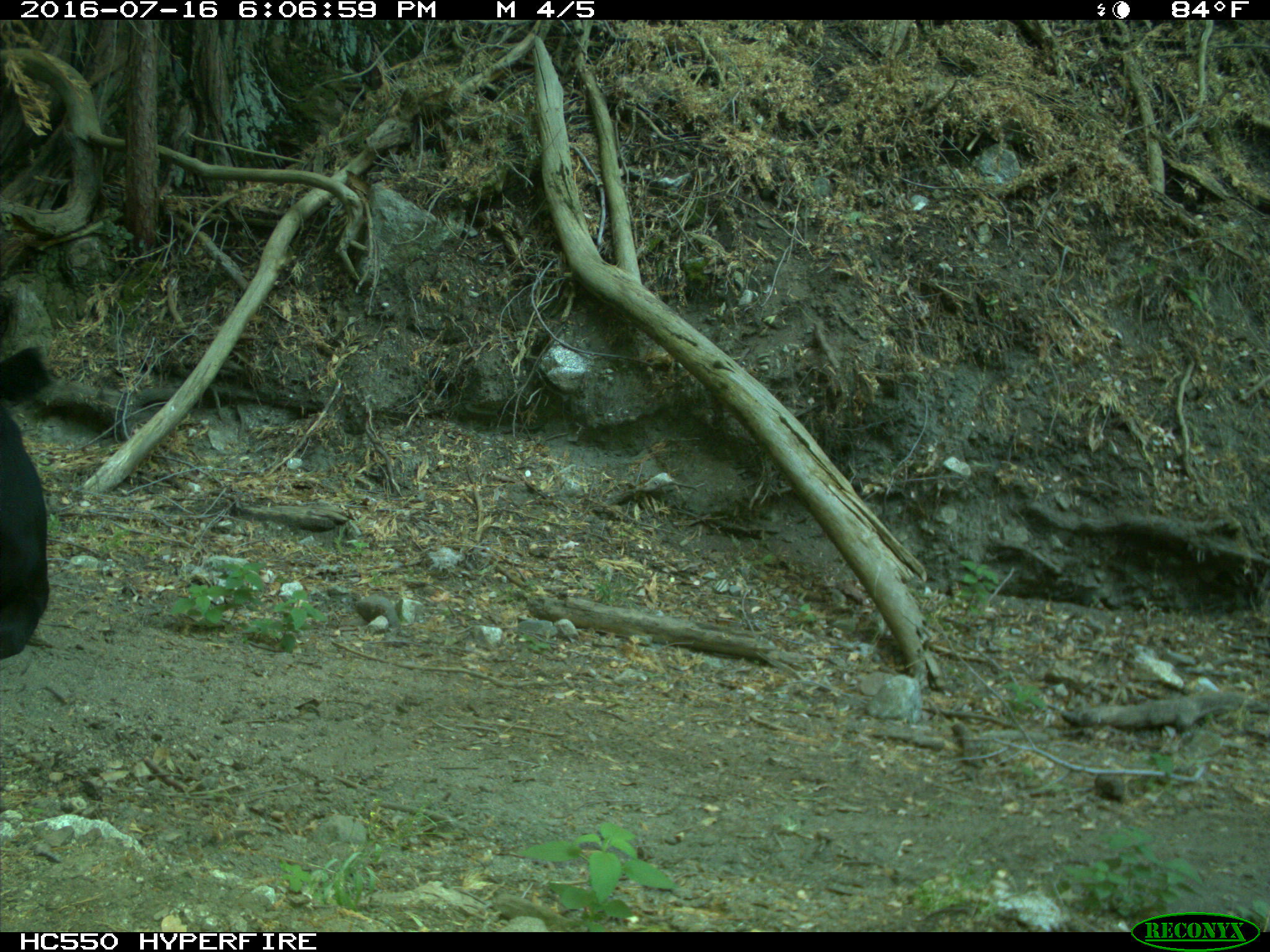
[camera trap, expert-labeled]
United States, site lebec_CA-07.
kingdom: Animalia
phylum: Chordata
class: Mammalia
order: Artiodactyla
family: Bovidae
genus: Bos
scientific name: Bos taurus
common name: domestic cow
Bos taurus (domestic cow).